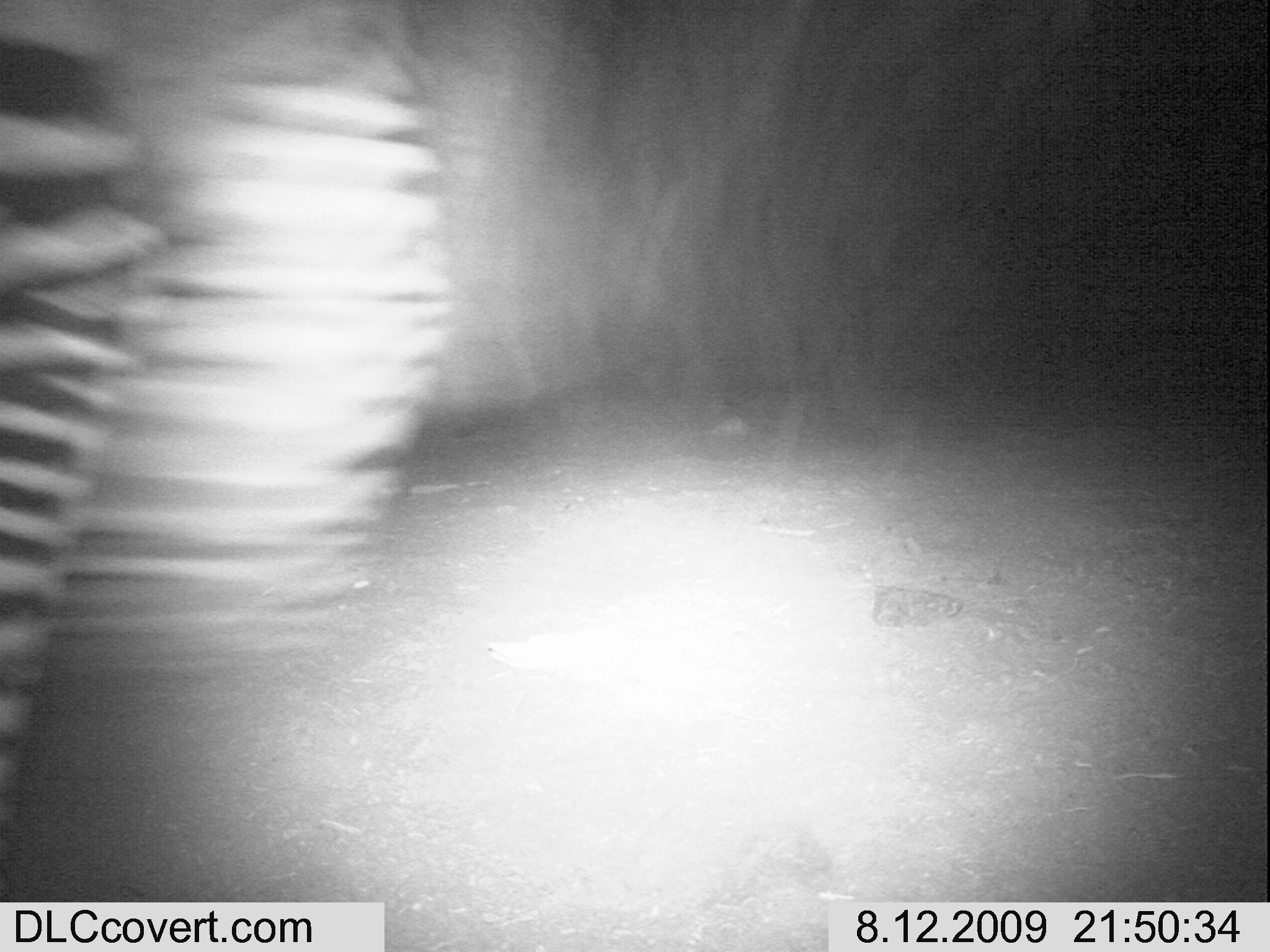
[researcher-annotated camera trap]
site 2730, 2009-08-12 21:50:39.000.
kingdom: Animalia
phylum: Chordata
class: Mammalia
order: Perissodactyla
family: Equidae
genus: Equus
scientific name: Equus quagga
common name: plains zebra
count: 1